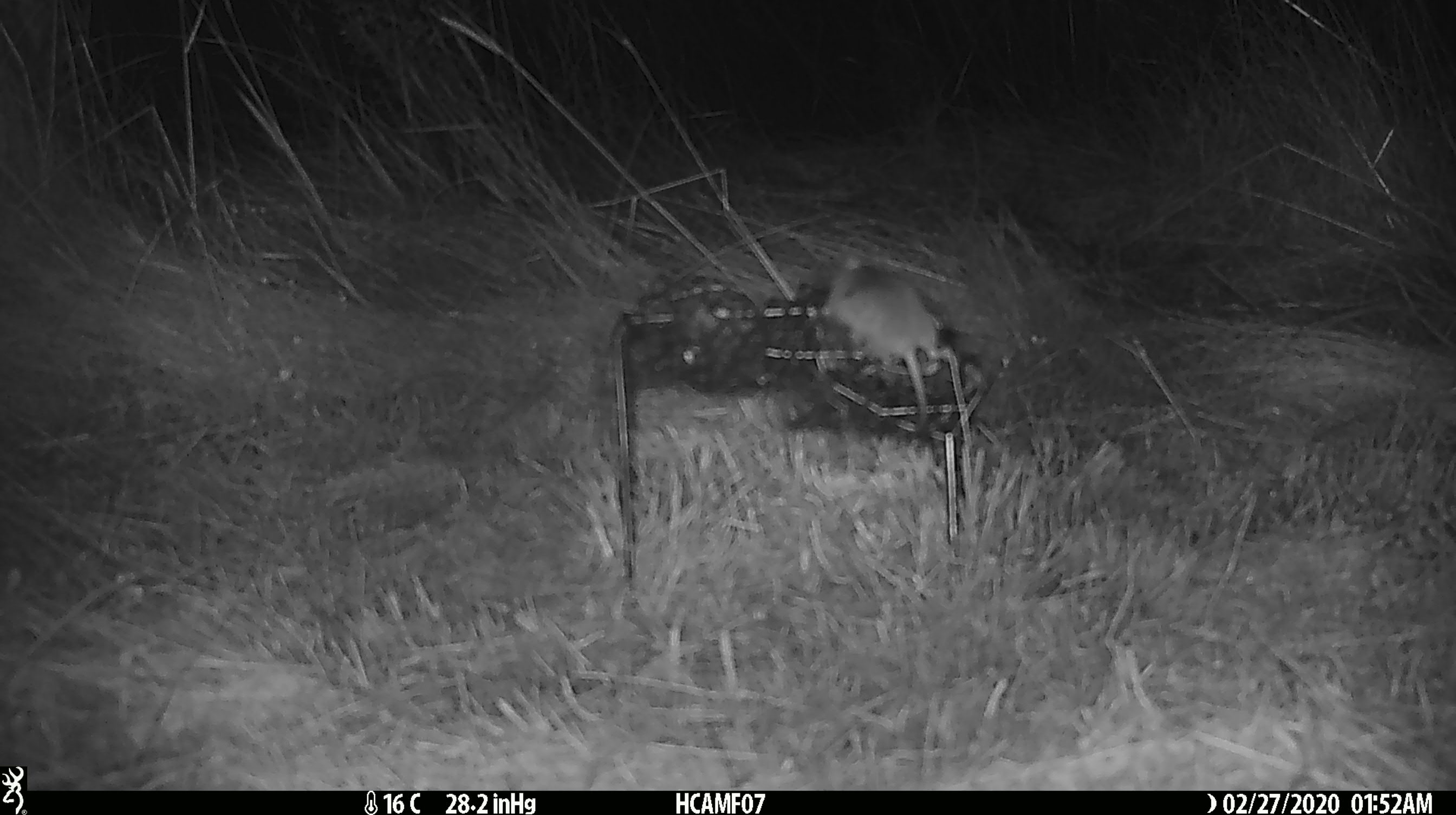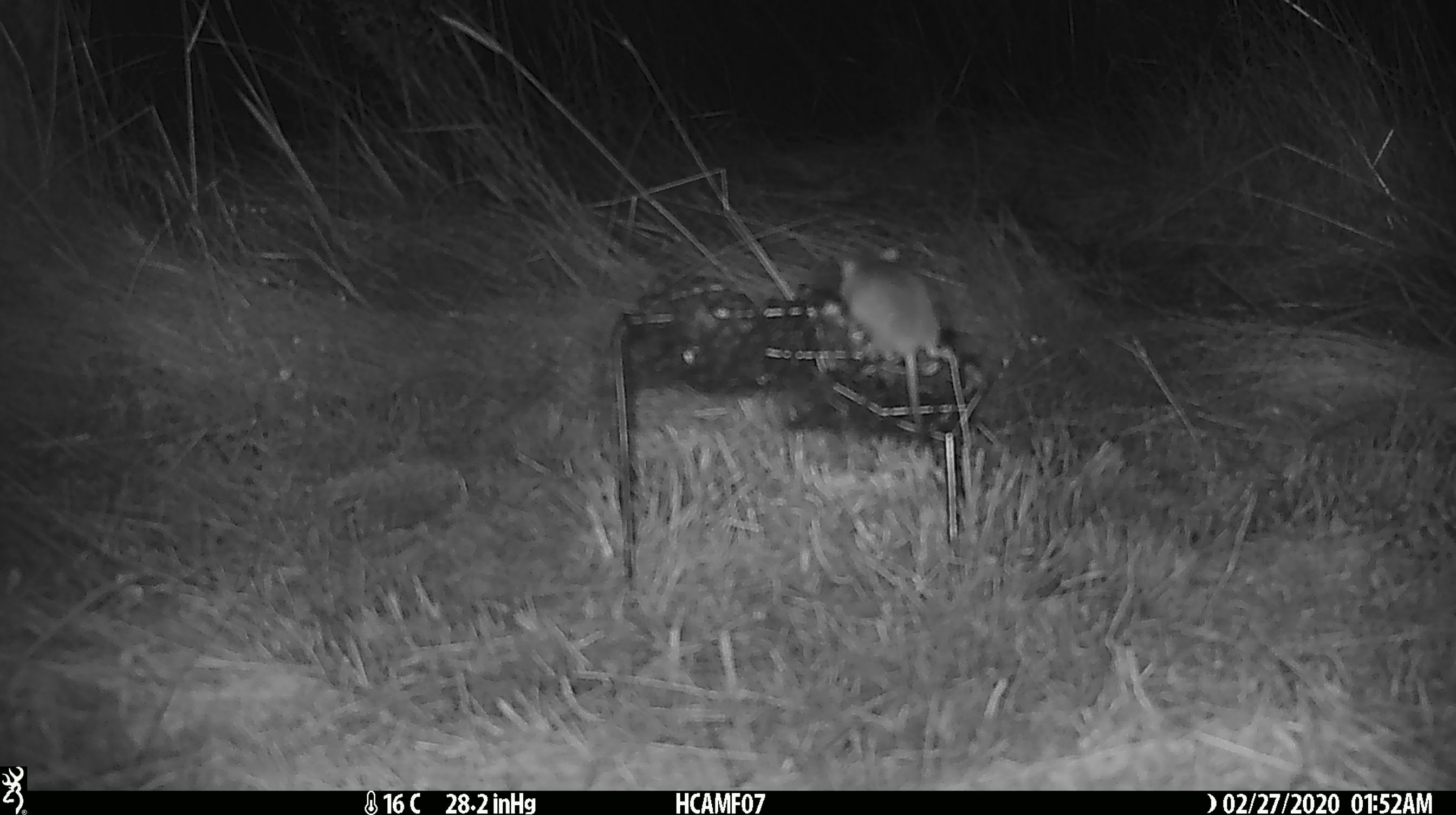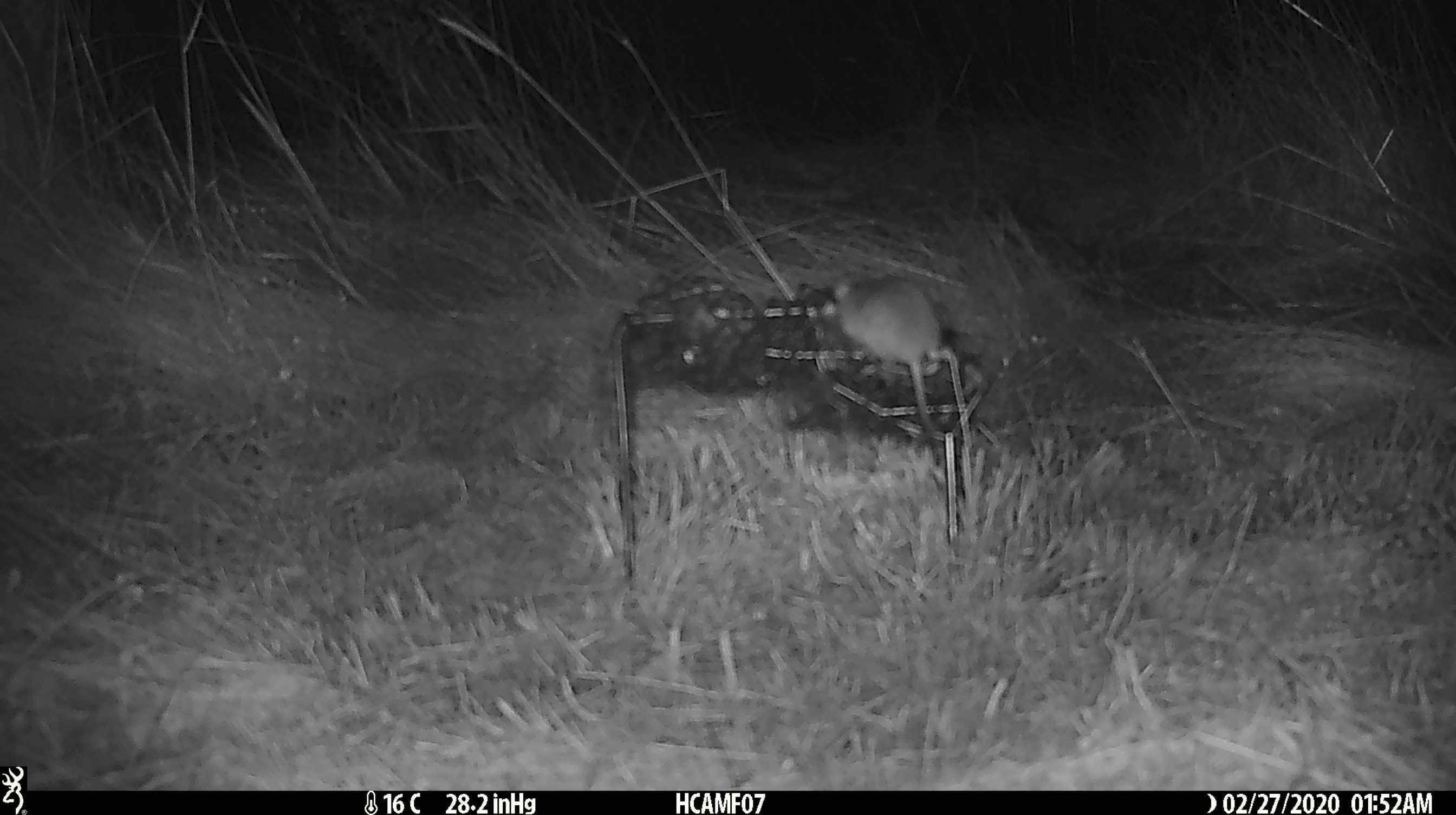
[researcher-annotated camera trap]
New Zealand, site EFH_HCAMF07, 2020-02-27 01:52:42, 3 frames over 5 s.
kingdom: Animalia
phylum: Chordata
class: Mammalia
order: Rodentia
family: Muridae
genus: Mus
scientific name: Mus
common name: mouse